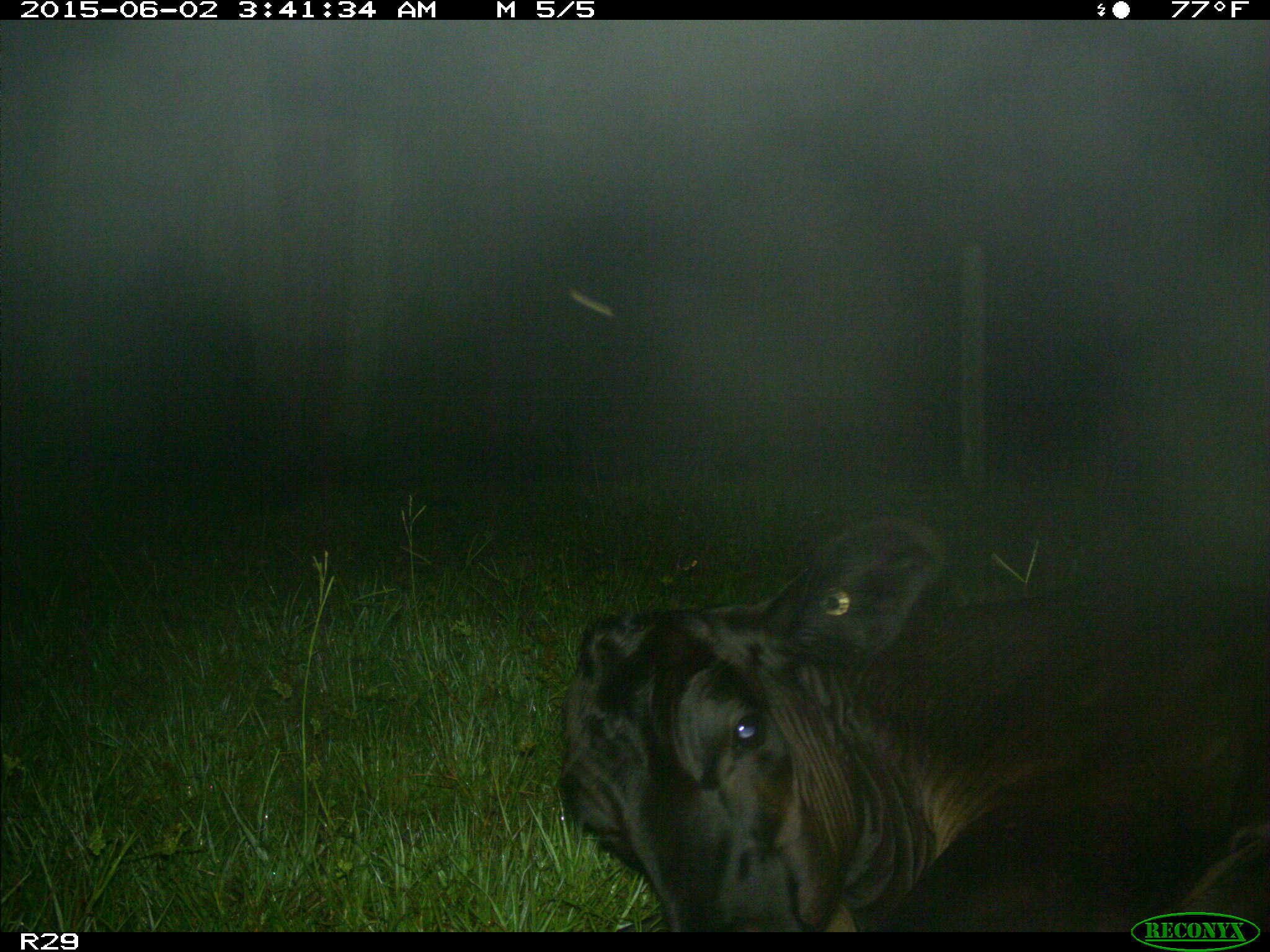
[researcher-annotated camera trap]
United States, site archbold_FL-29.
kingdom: Animalia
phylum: Chordata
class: Mammalia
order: Artiodactyla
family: Bovidae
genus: Bos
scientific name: Bos taurus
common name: domestic cow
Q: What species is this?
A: Bos taurus (domestic cow).